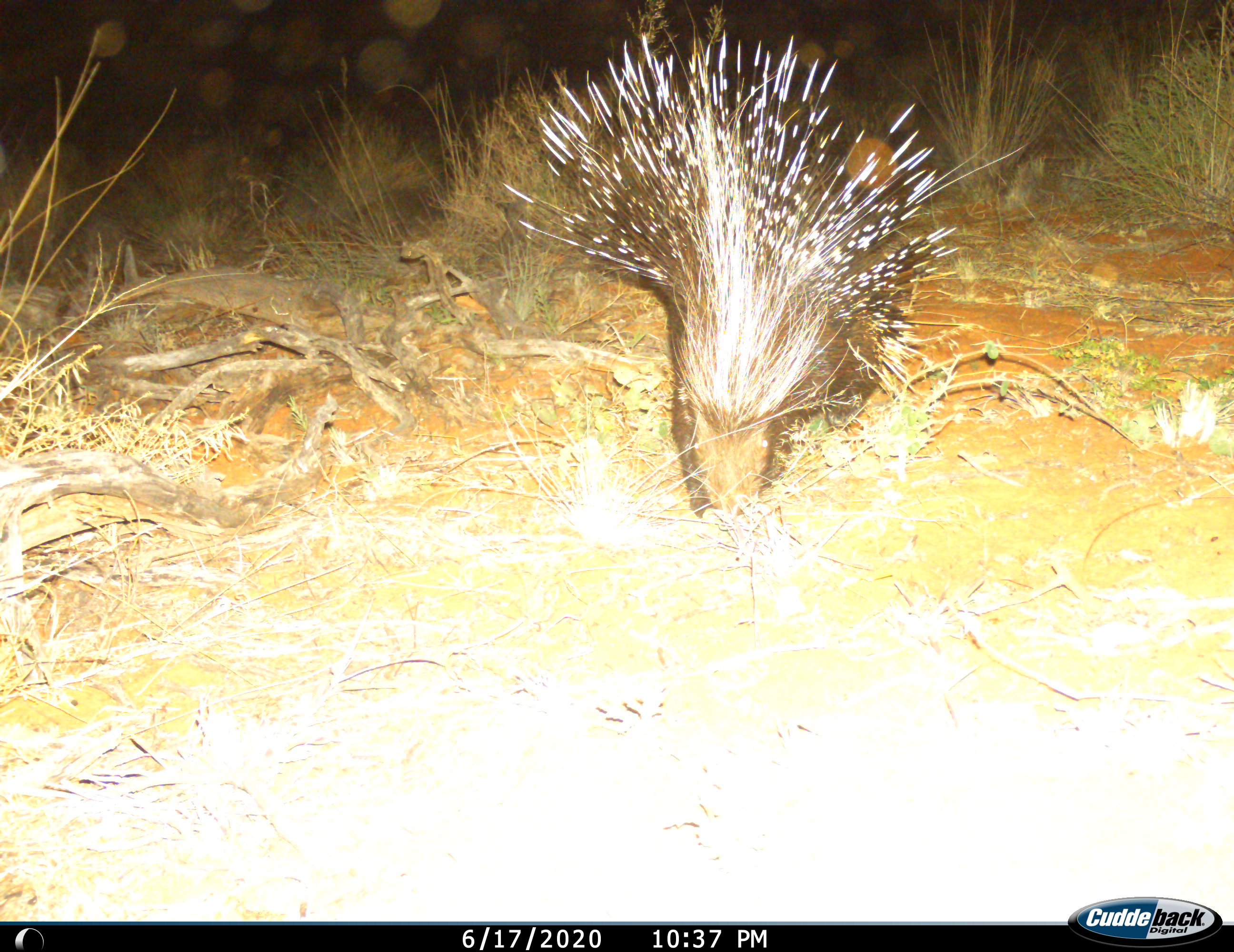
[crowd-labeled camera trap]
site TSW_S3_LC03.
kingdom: Animalia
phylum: Chordata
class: Mammalia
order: Rodentia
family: Hystricidae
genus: Hystrix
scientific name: Hystrix cristata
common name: crested porcupine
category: porcupine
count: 1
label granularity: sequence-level